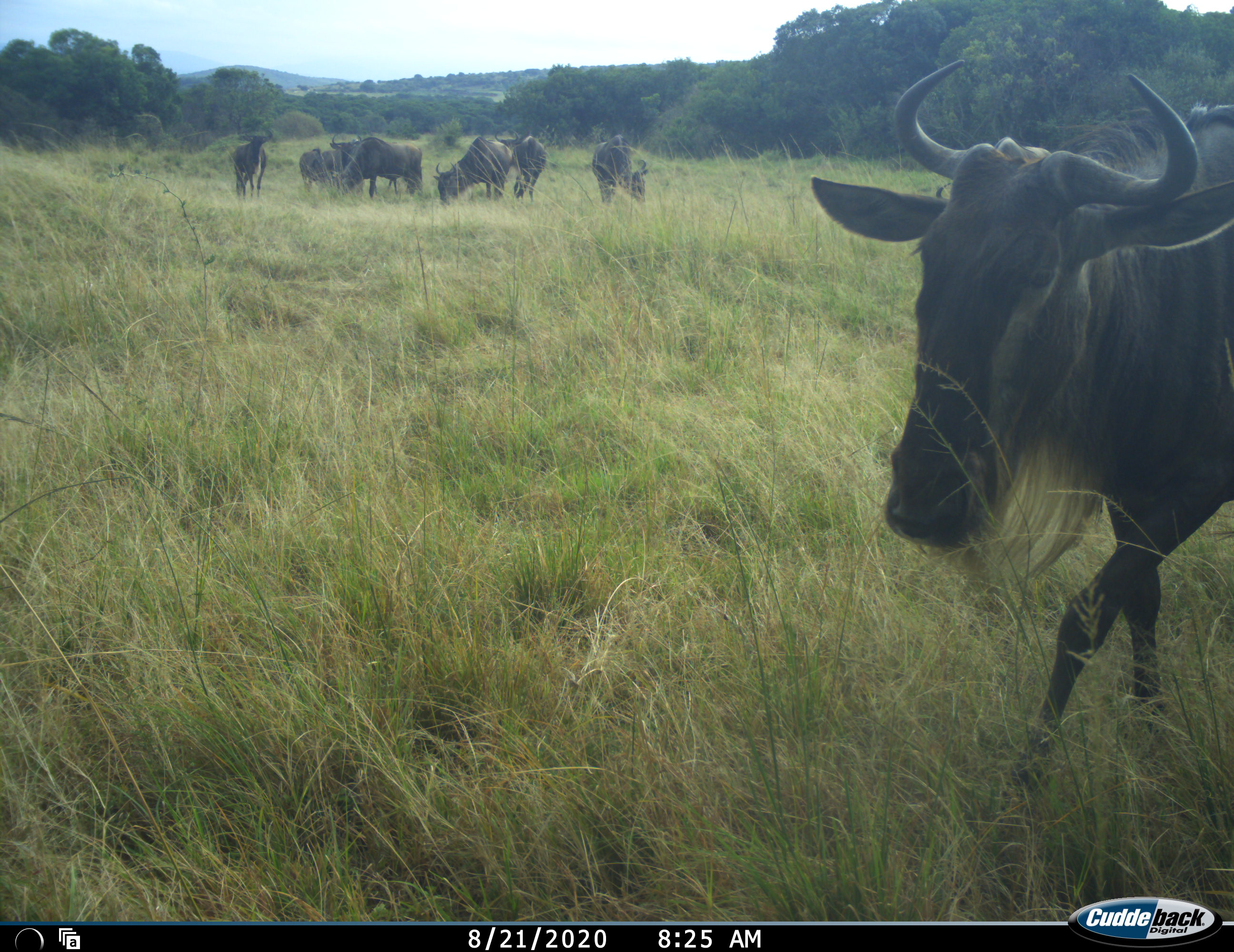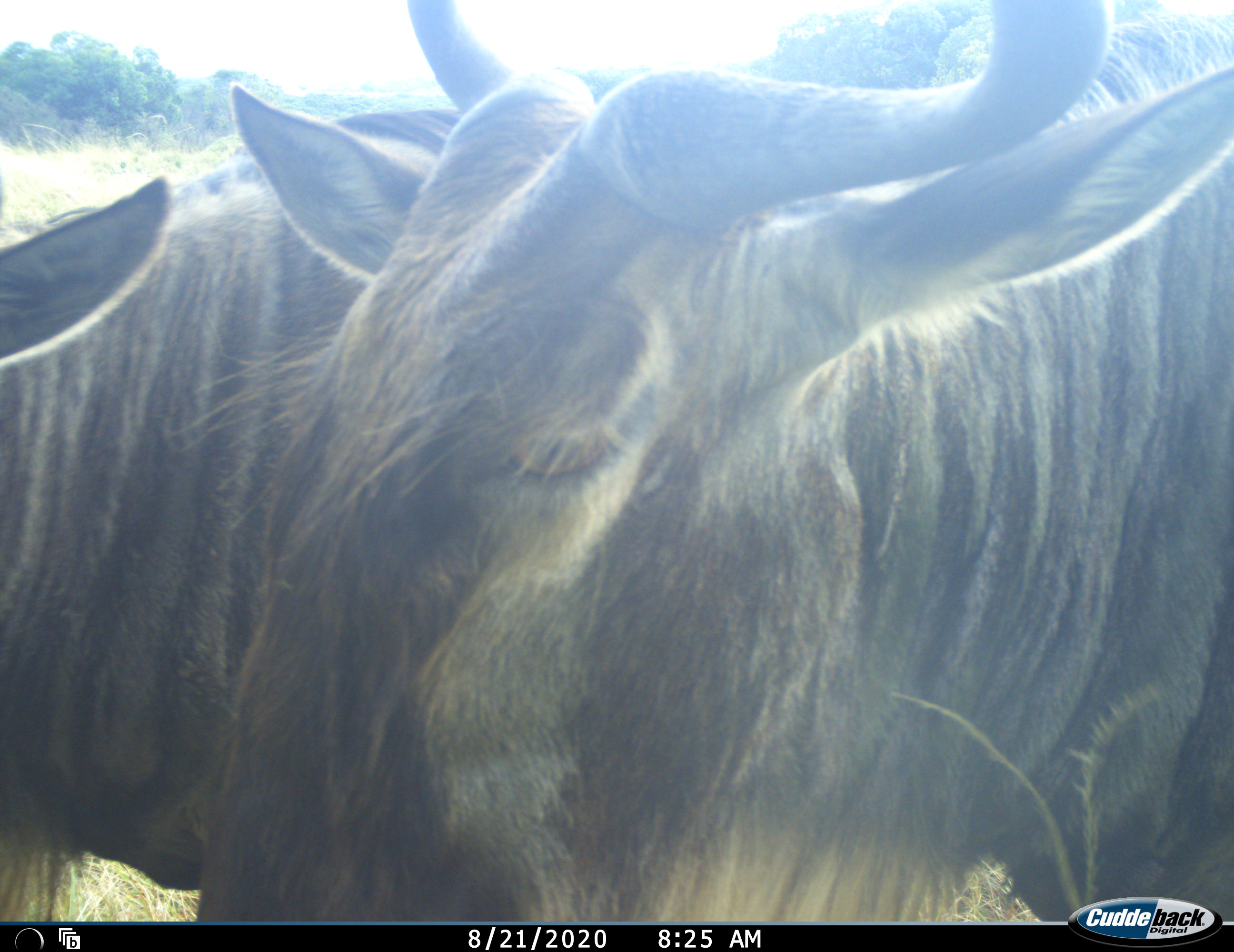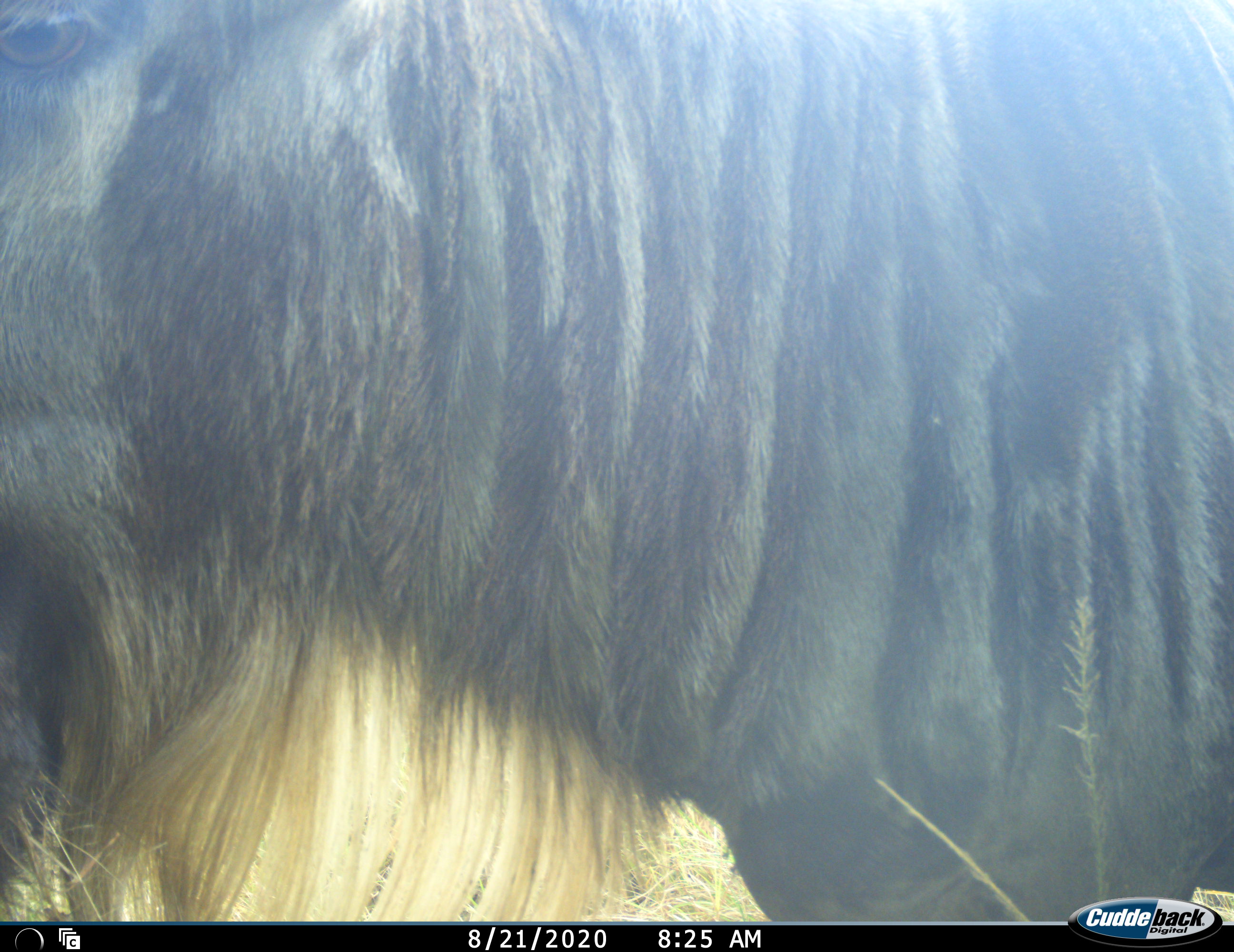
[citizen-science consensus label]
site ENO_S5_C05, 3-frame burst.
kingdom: Animalia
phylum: Chordata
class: Mammalia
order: Artiodactyla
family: Bovidae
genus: Connochaetes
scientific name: Connochaetes taurinus taurinus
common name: blue wildebeest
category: wildebeestblue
Wildebeestblue (blue wildebeest) (Connochaetes taurinus taurinus), count 8. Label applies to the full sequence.